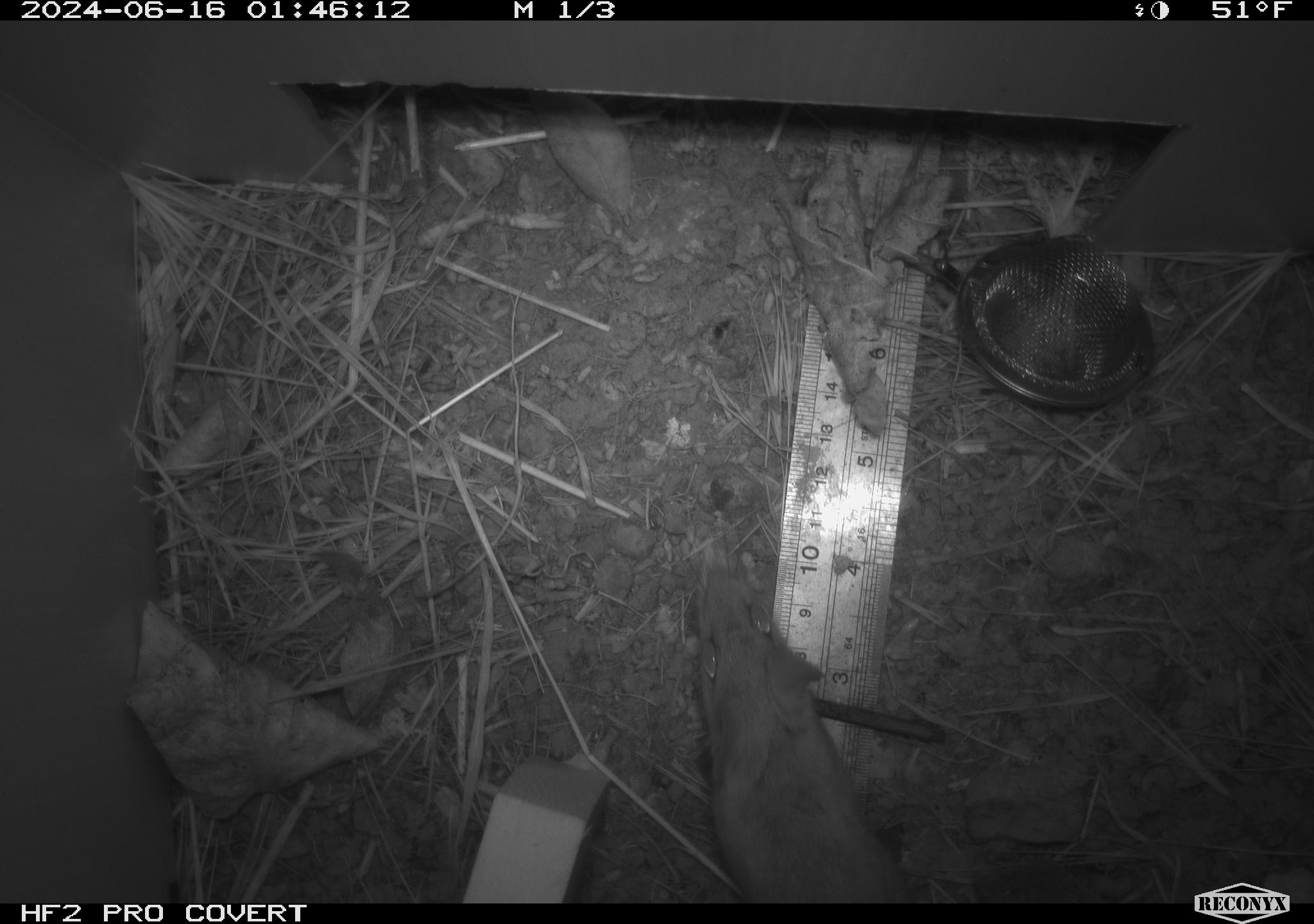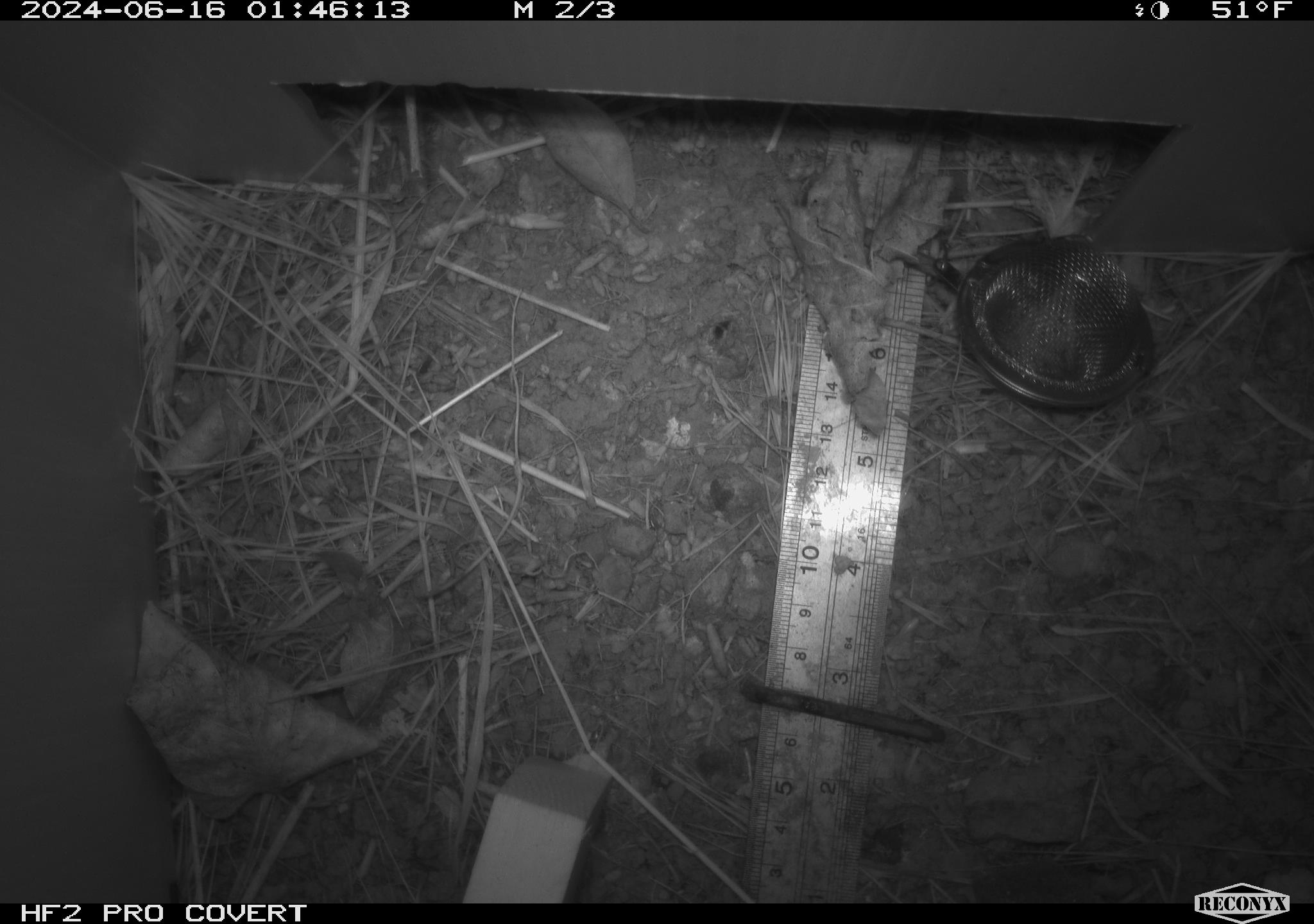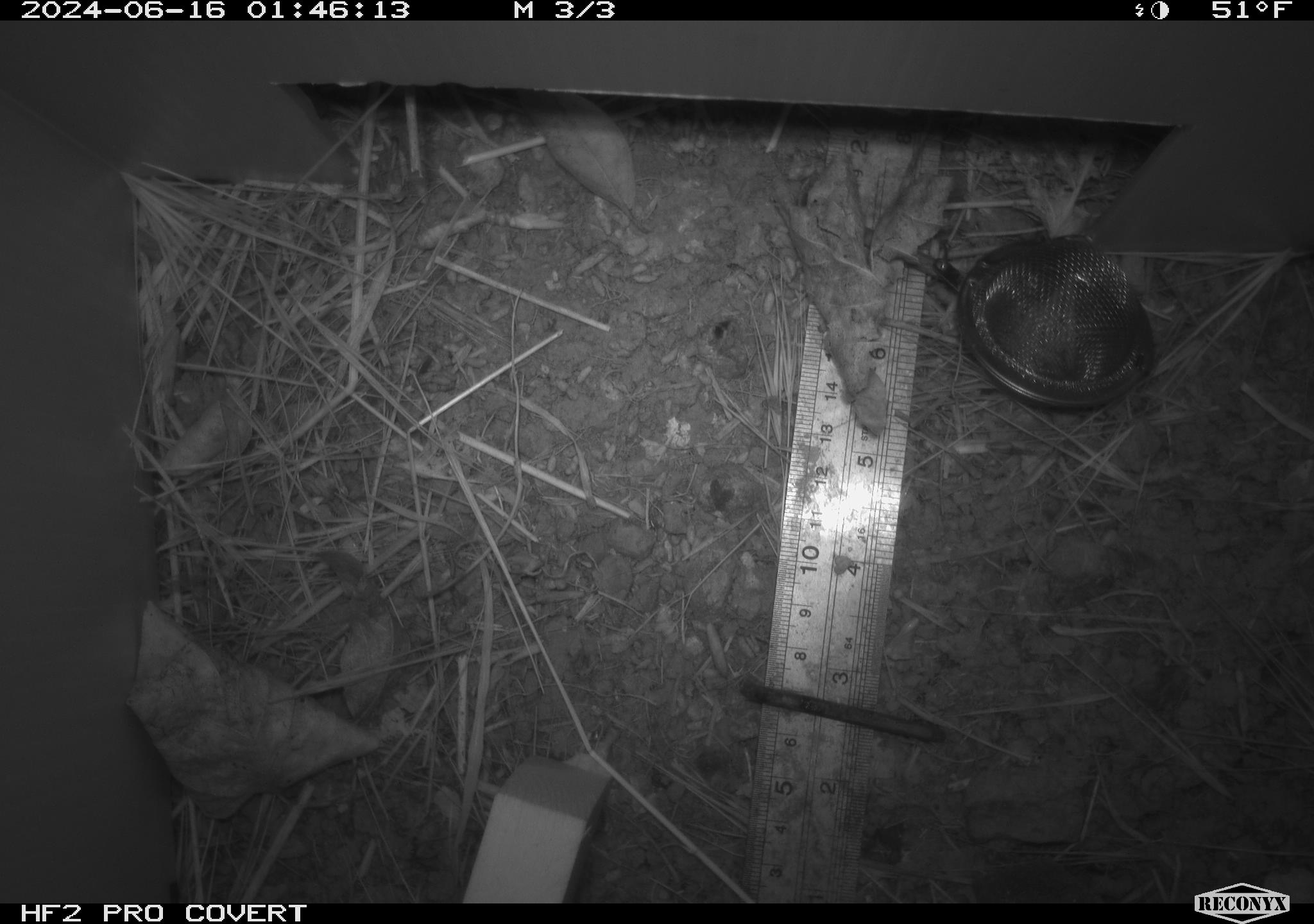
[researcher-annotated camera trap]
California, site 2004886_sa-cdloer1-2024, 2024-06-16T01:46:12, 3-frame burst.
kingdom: Animalia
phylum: Chordata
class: Mammalia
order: Rodentia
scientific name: Rodentia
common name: mouse species